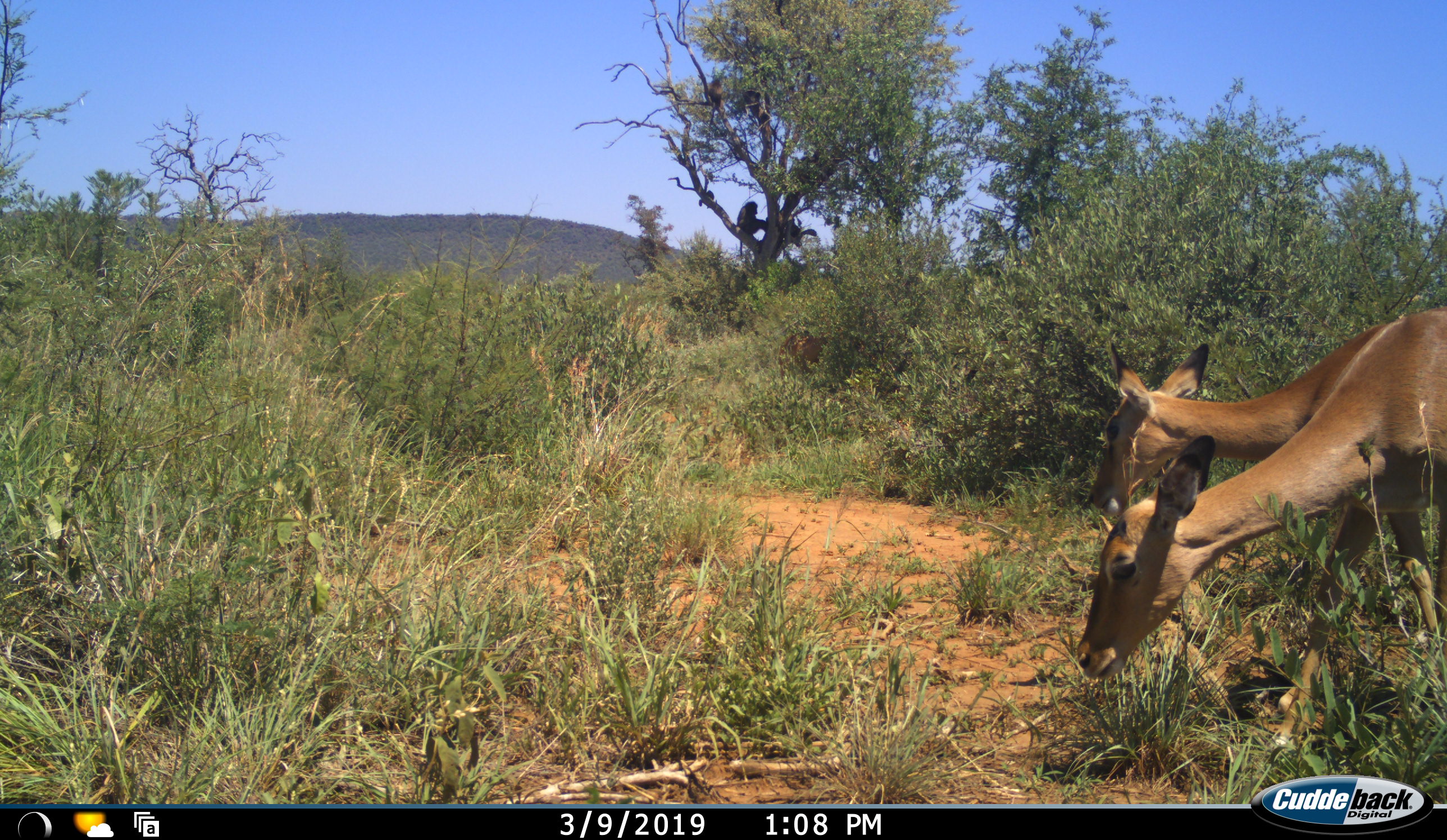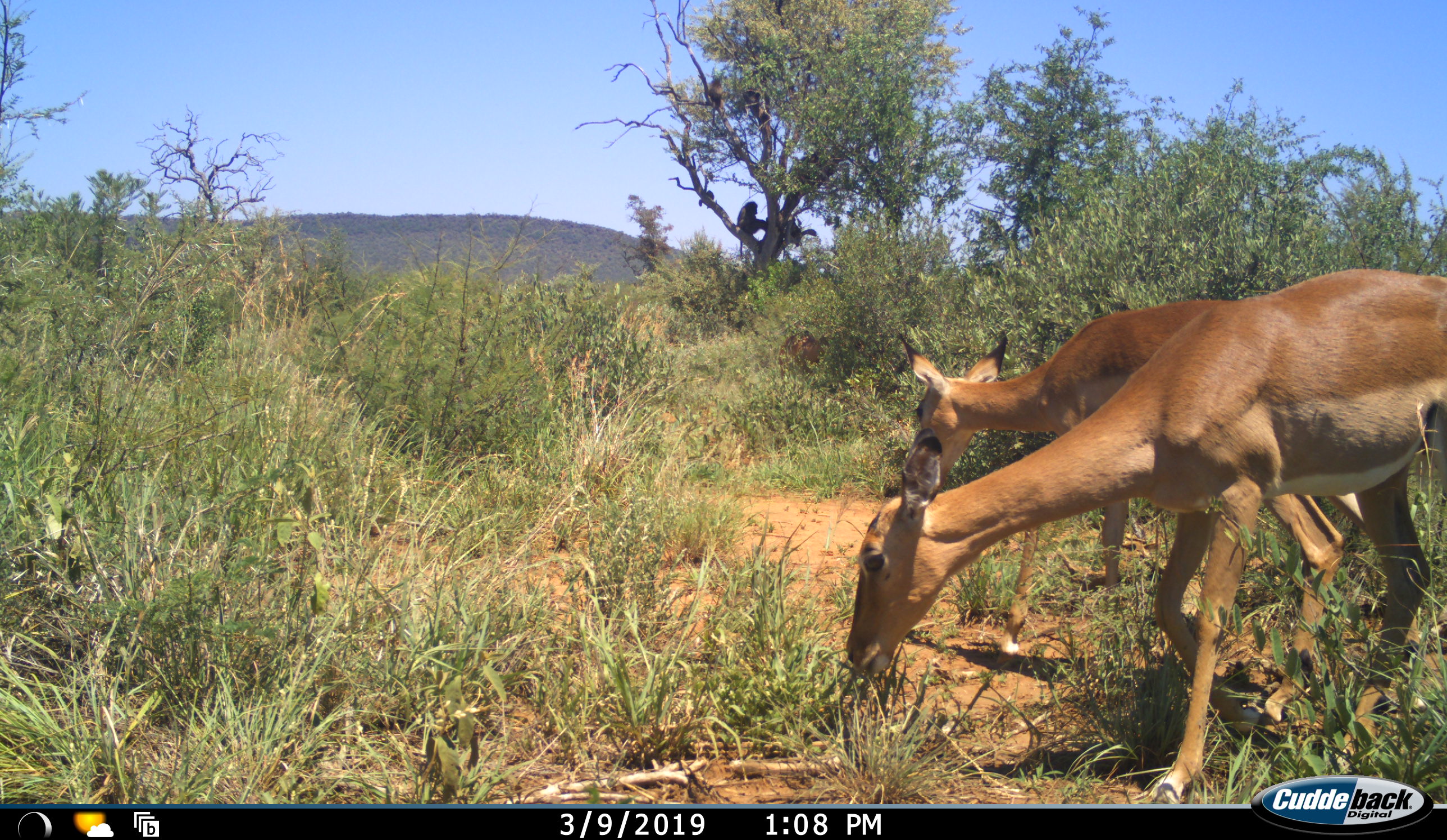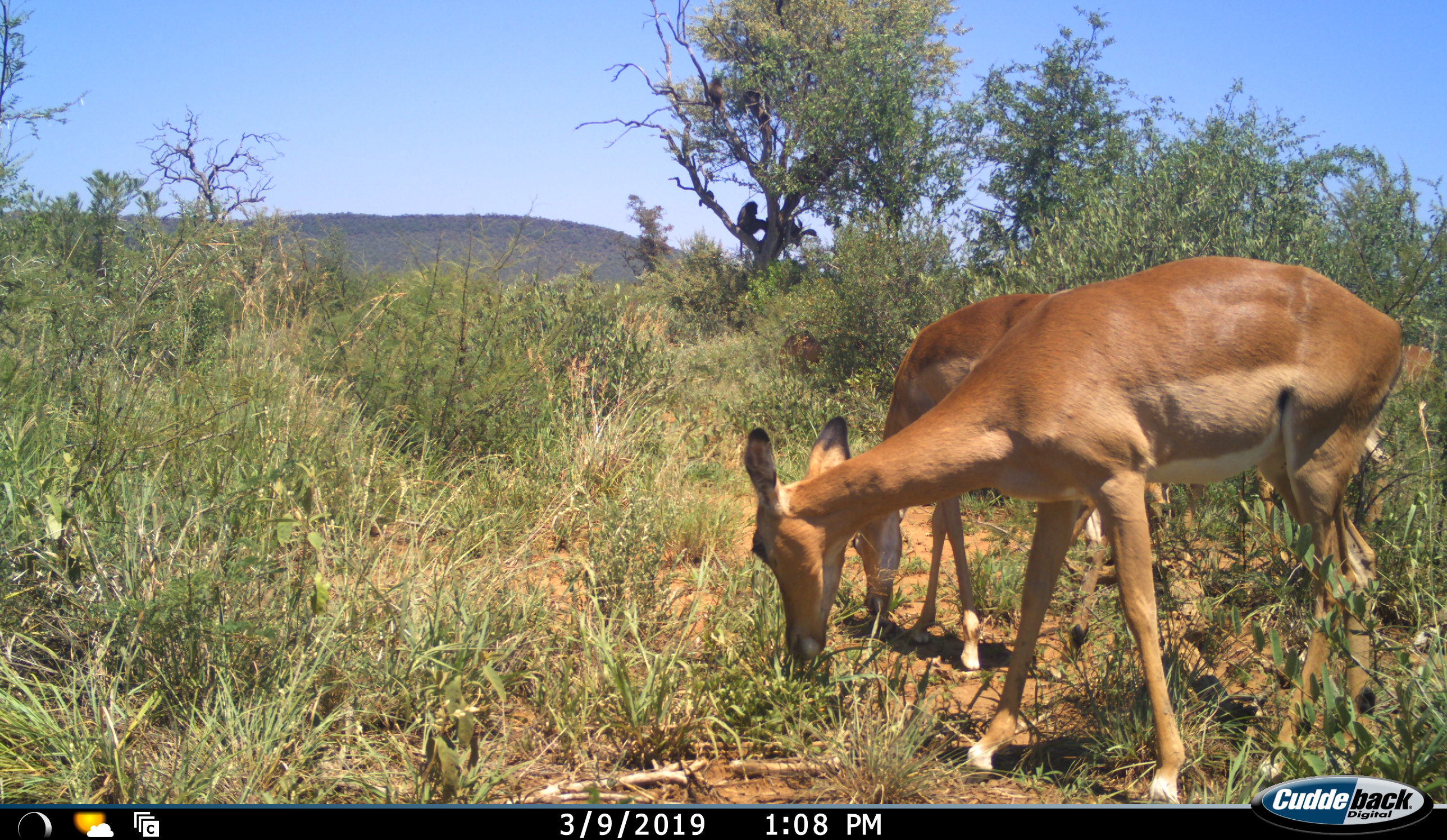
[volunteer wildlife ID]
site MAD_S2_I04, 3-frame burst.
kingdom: Animalia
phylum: Chordata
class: Mammalia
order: Artiodactyla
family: Bovidae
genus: Aepyceros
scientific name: Aepyceros melampus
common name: impala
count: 2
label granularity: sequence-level